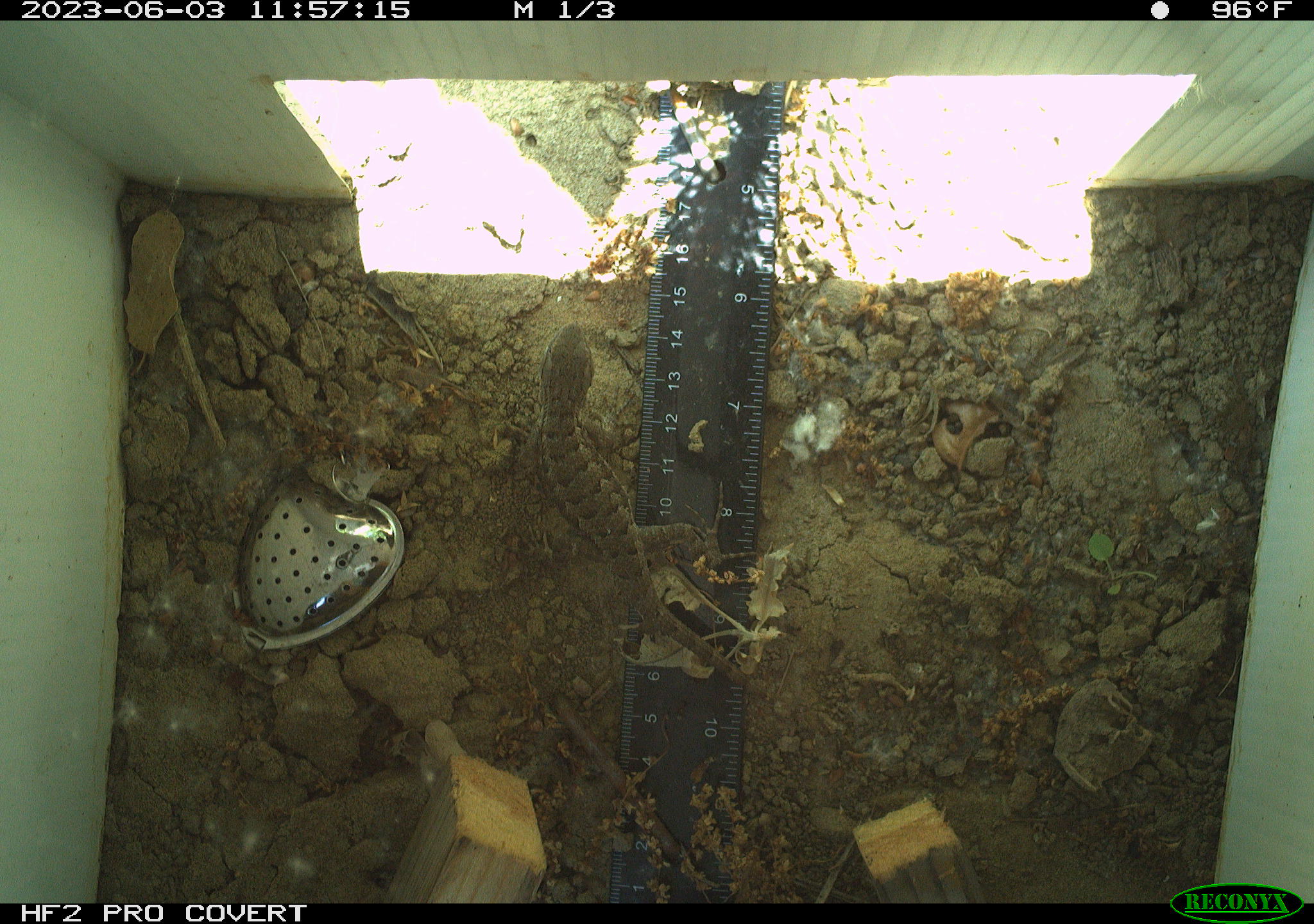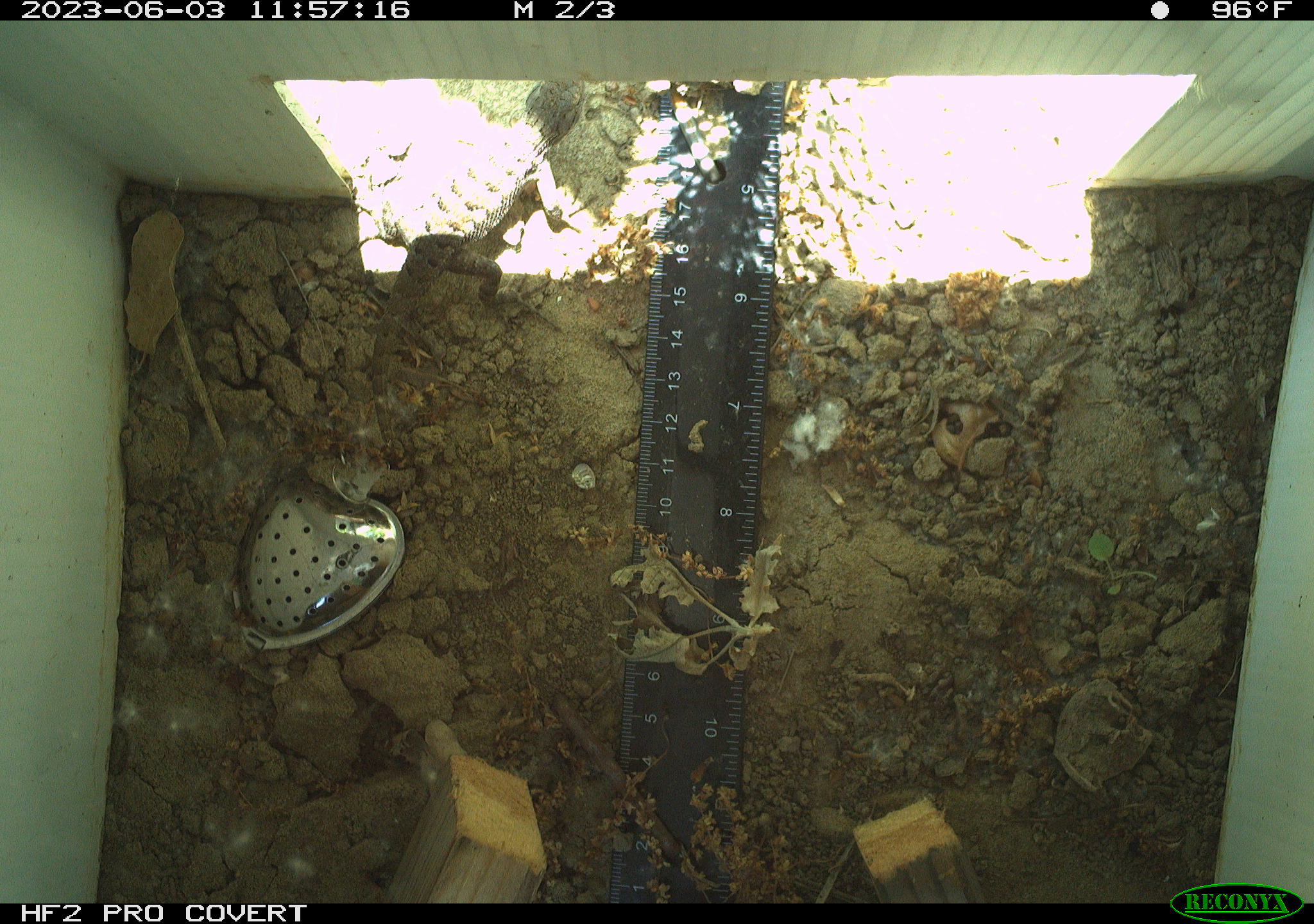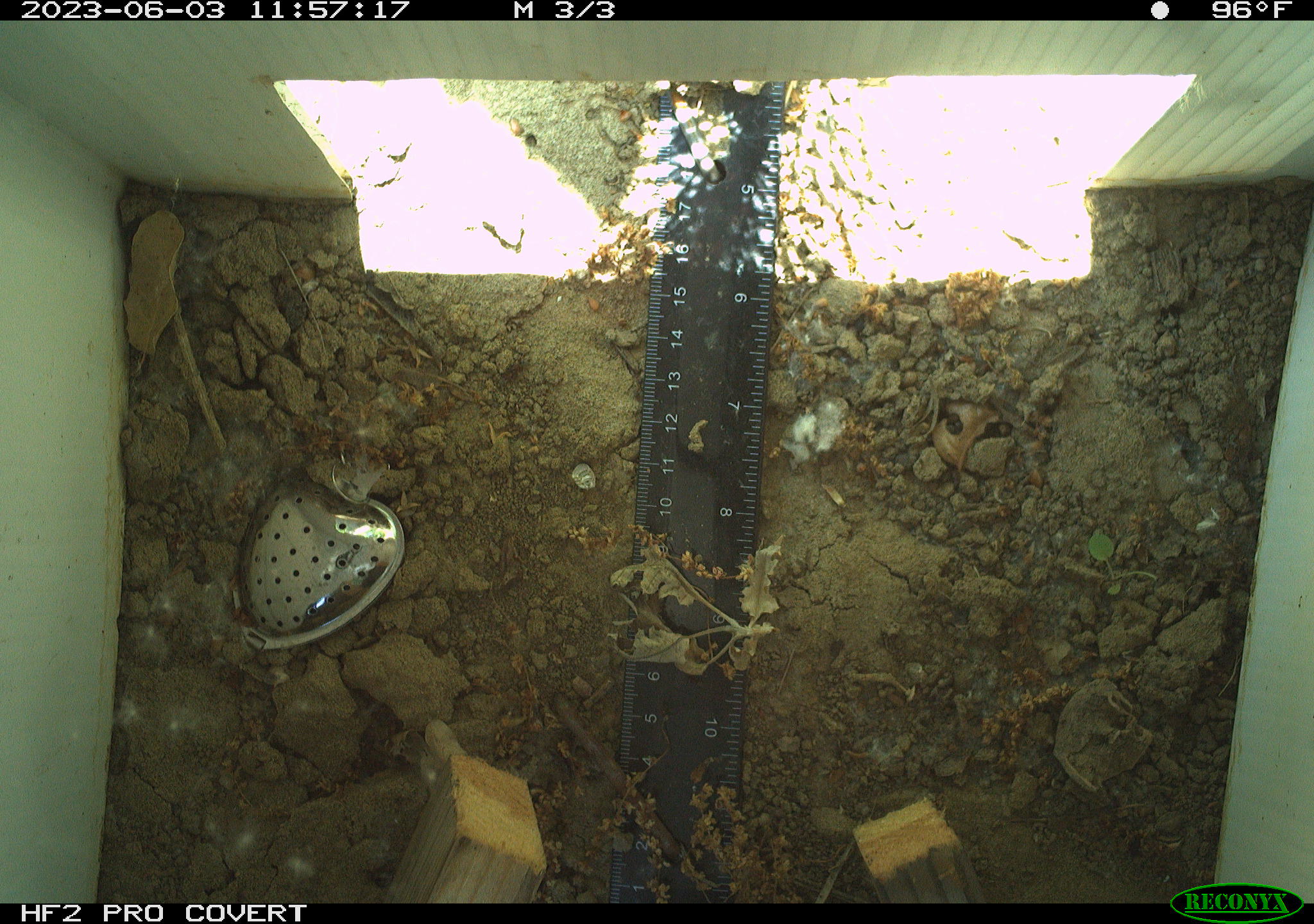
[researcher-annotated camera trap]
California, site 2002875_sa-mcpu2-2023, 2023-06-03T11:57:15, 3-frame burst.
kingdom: Animalia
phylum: Chordata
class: Reptilia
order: Squamata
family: Phrynosomatidae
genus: Sceloporus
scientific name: Sceloporus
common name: spiny lizards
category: sceloporus species